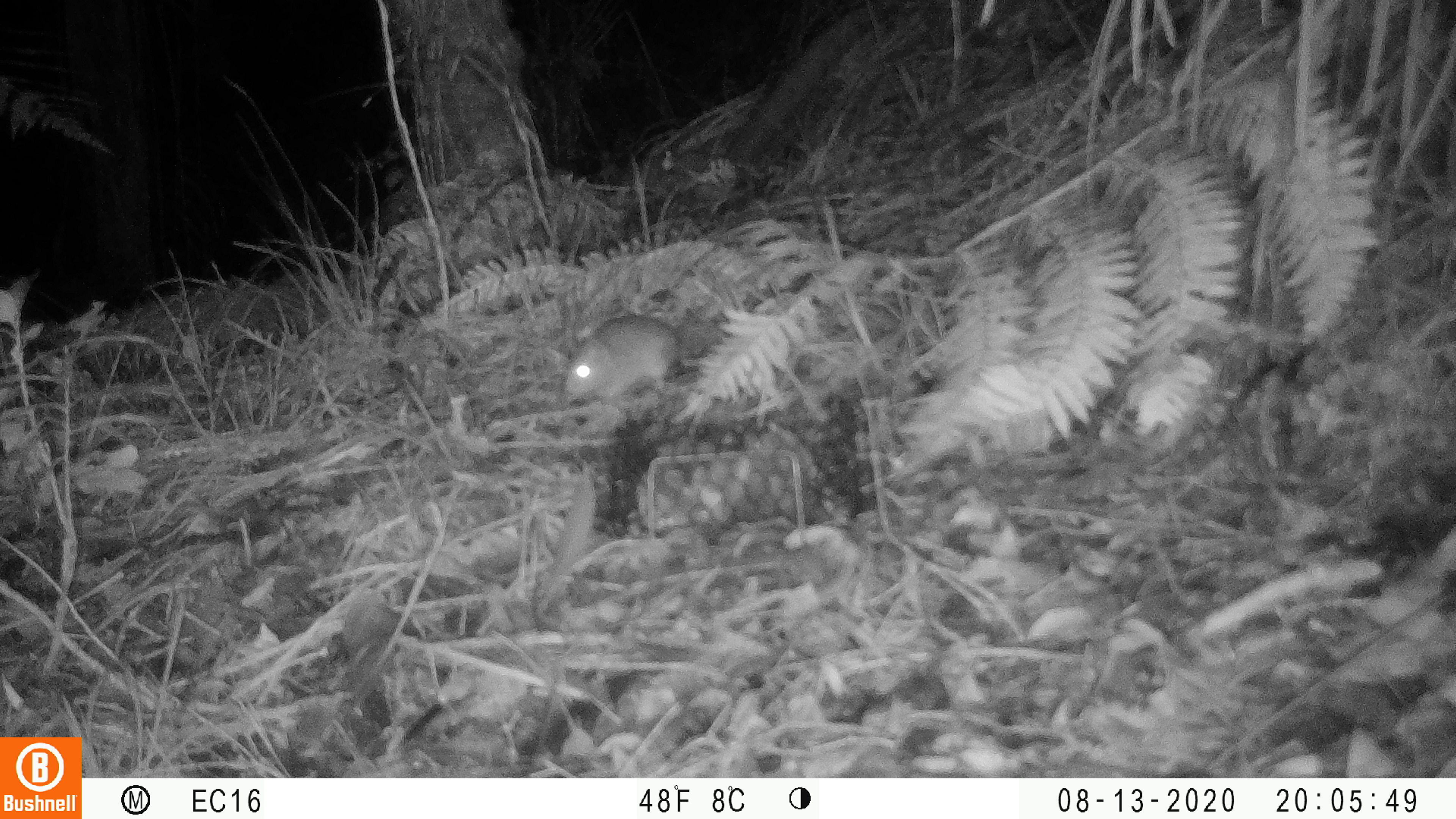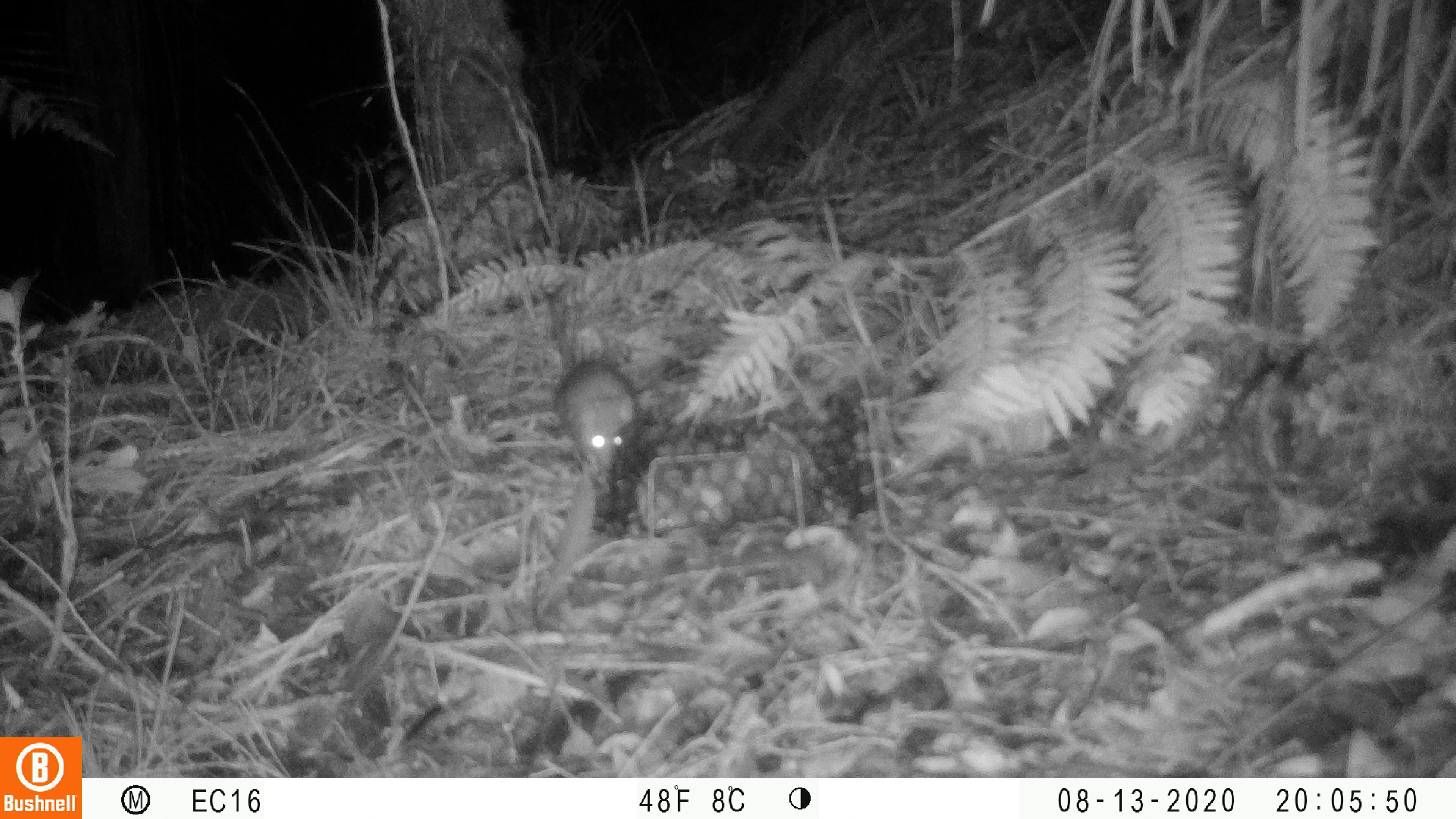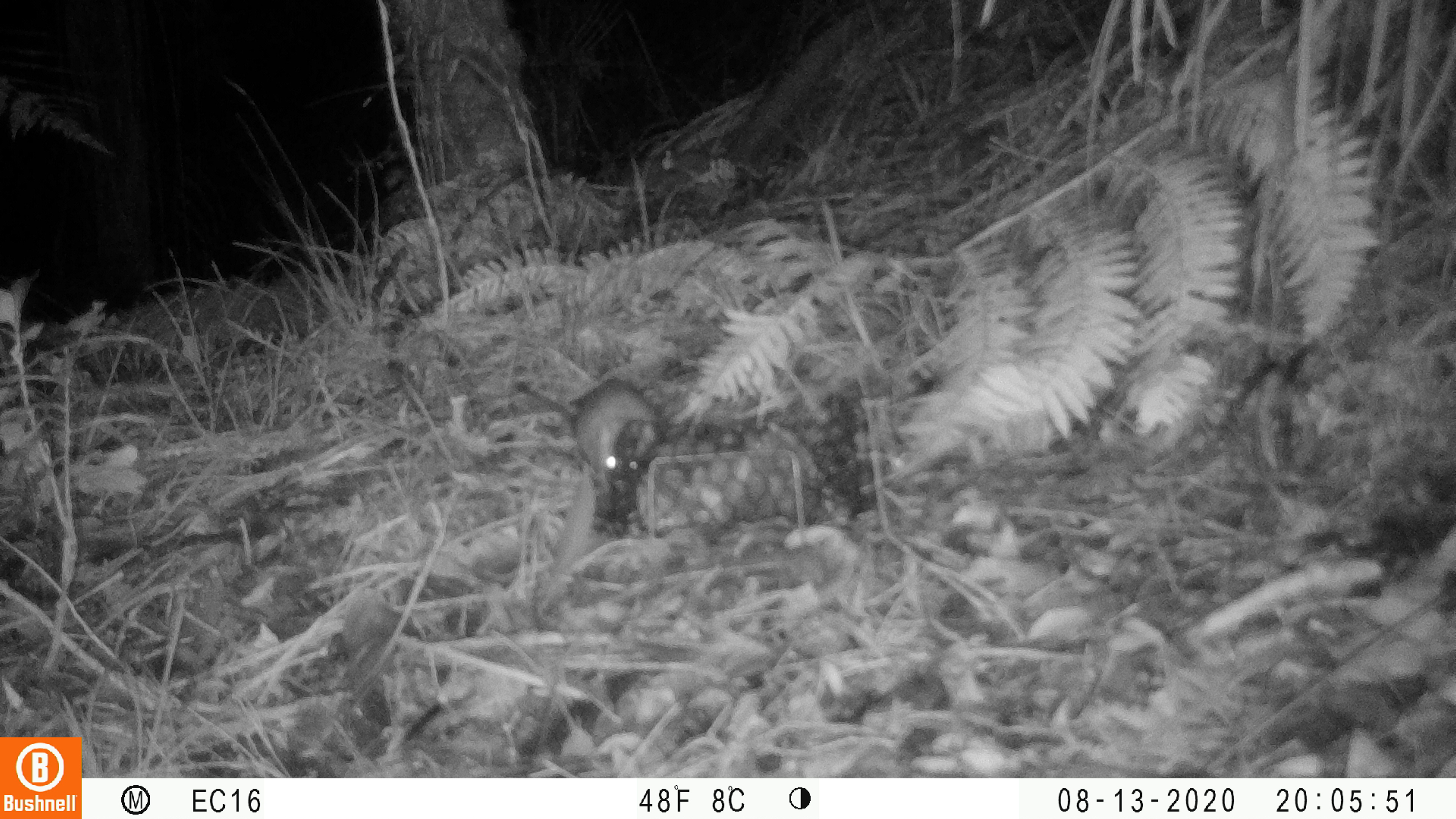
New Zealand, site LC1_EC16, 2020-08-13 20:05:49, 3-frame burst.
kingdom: Animalia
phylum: Chordata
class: Mammalia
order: Rodentia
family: Muridae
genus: Rattus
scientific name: Rattus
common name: rat